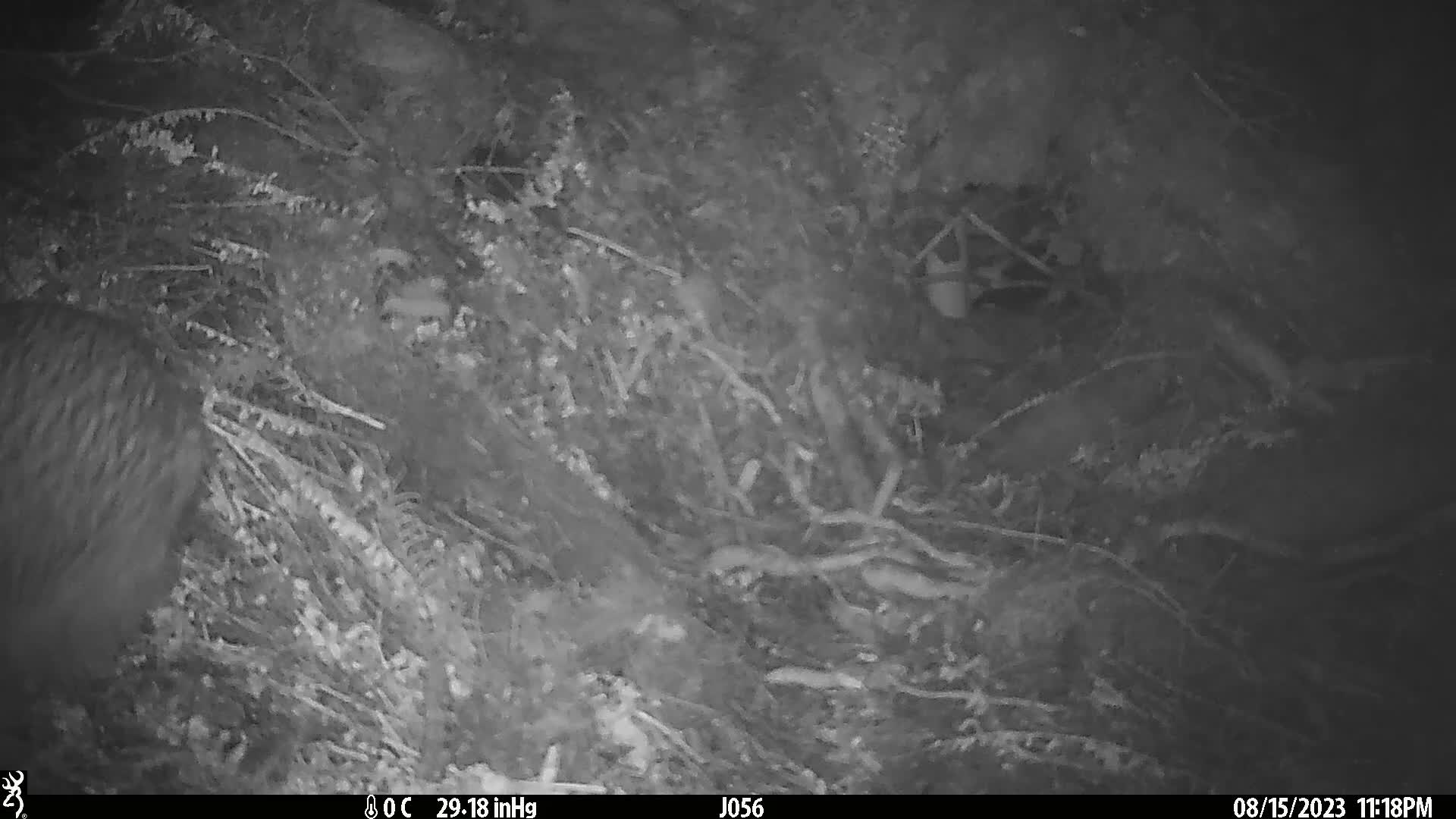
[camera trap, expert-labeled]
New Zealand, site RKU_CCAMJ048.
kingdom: Animalia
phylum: Chordata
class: Aves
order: Apterygiformes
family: Apterygidae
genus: Apteryx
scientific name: Apteryx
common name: kiwi